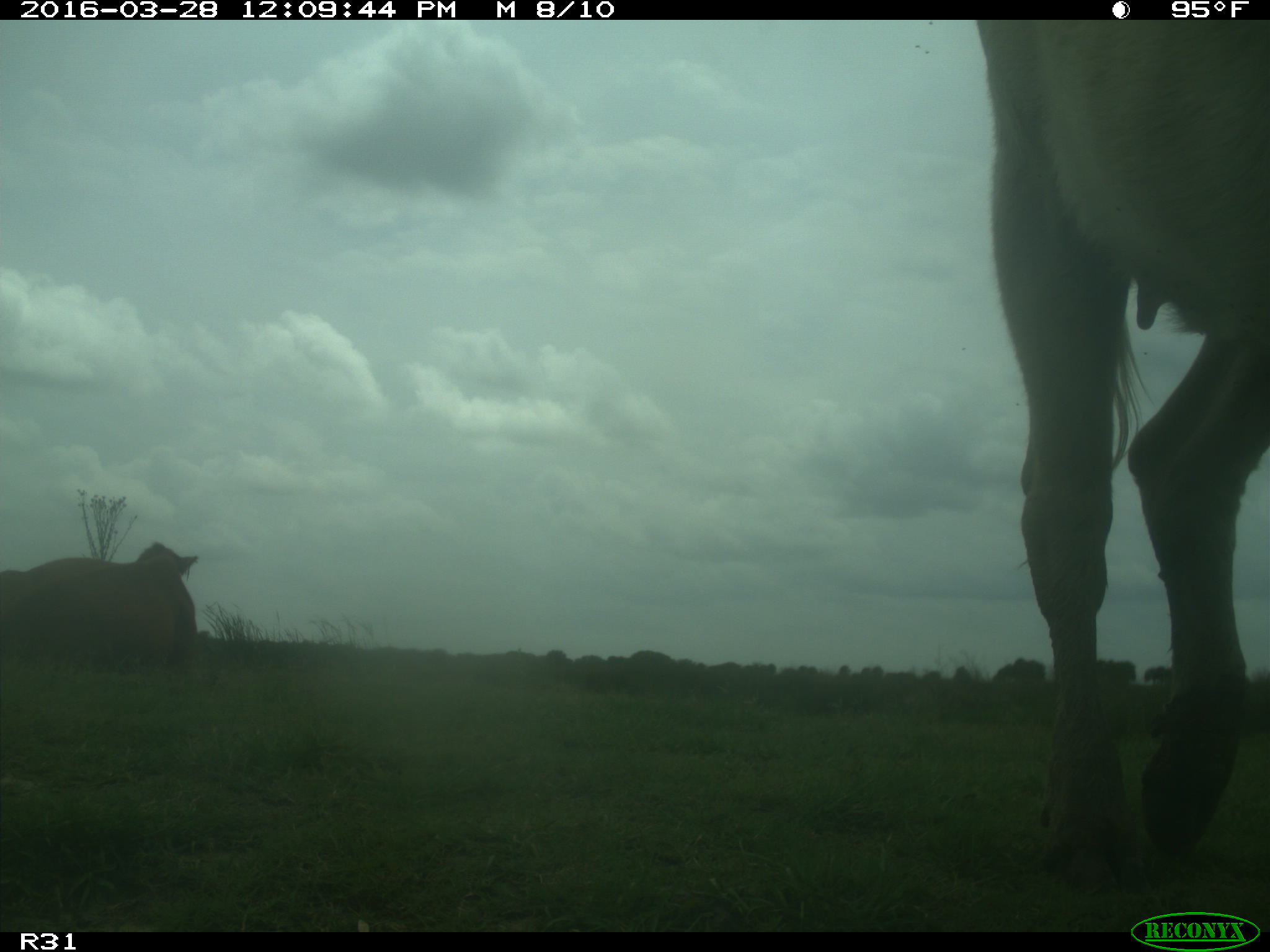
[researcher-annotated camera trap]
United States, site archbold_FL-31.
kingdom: Animalia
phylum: Chordata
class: Mammalia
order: Artiodactyla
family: Bovidae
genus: Bos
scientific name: Bos taurus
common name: domestic cow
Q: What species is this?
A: Bos taurus (domestic cow).